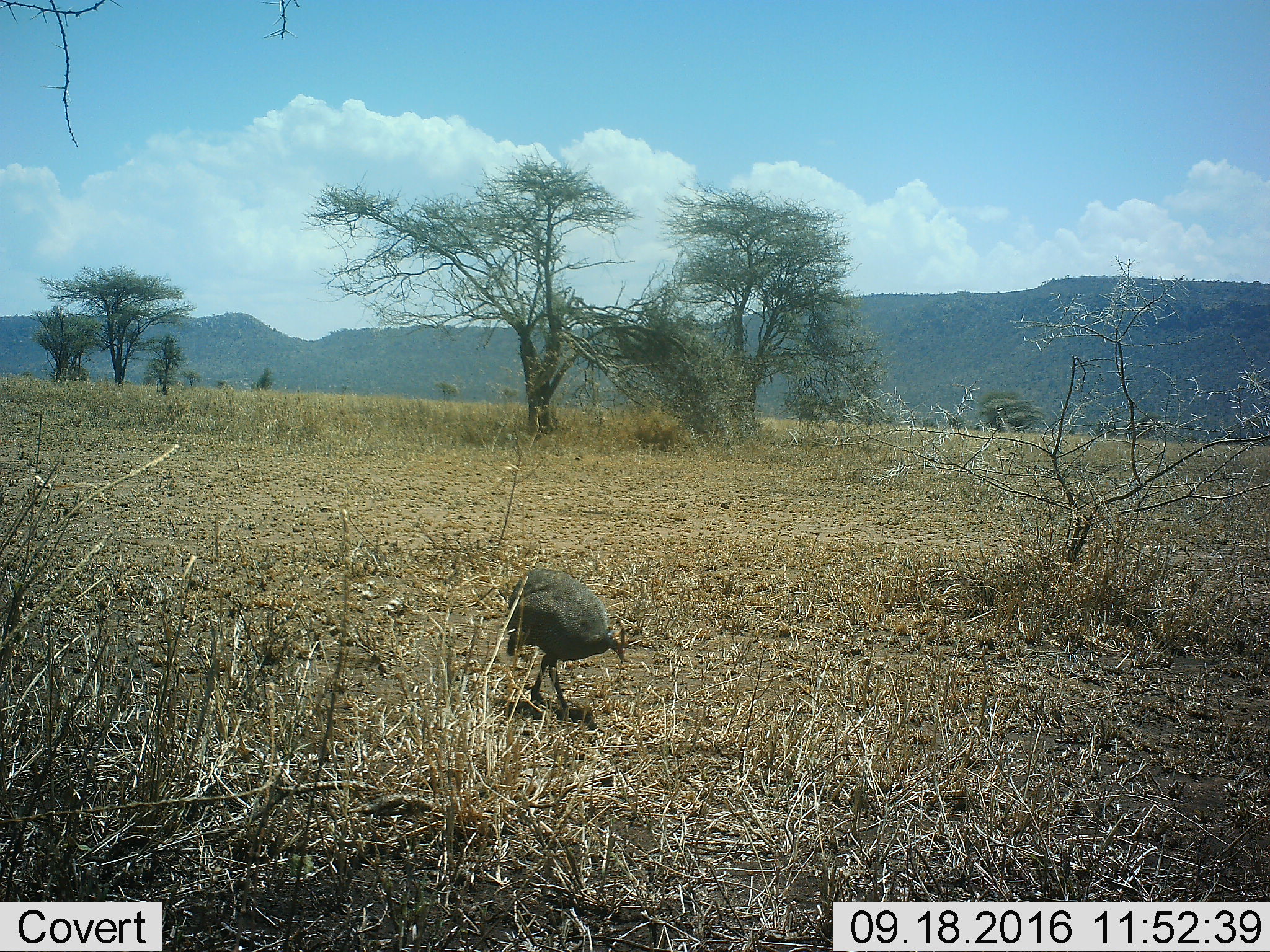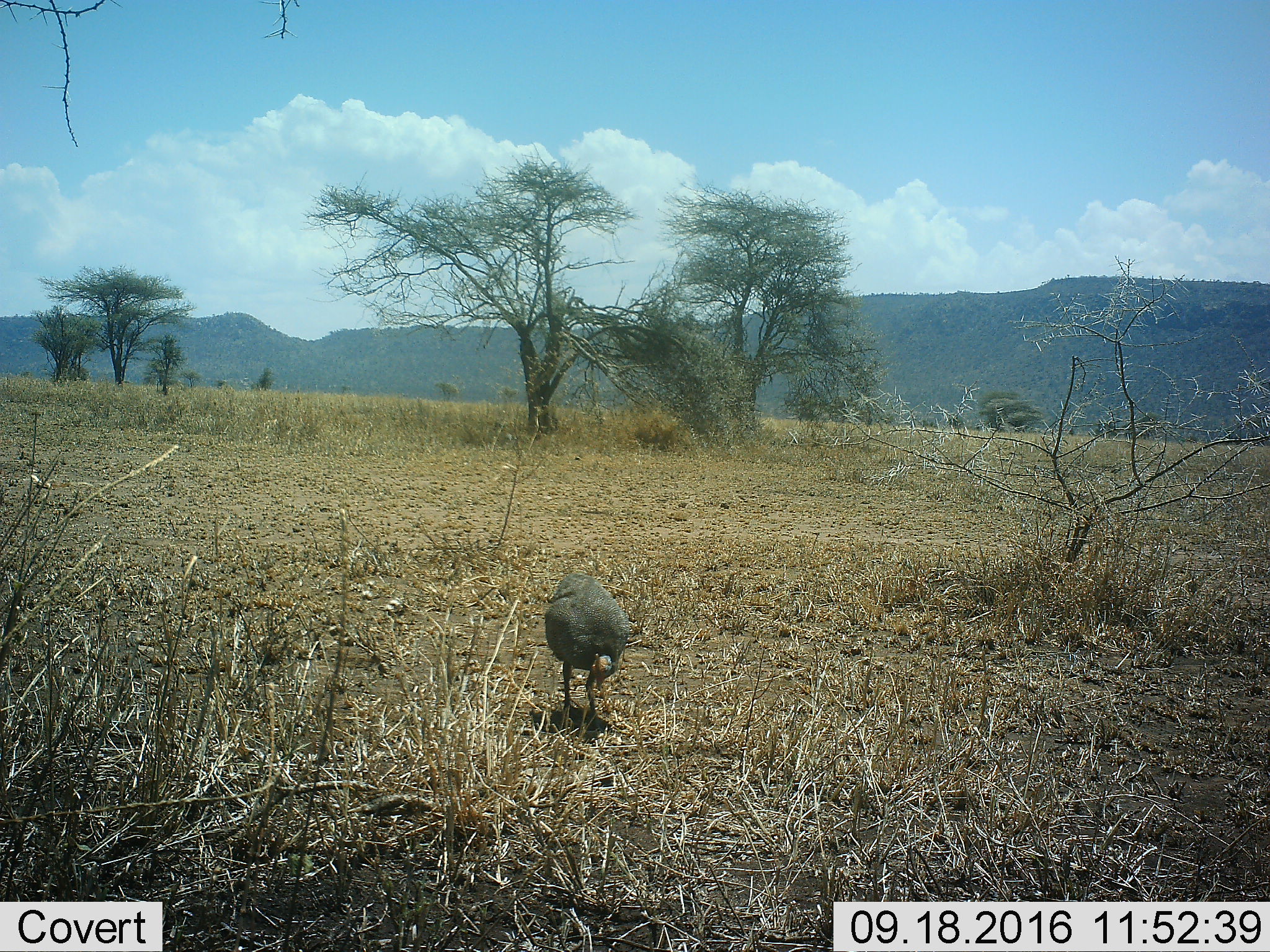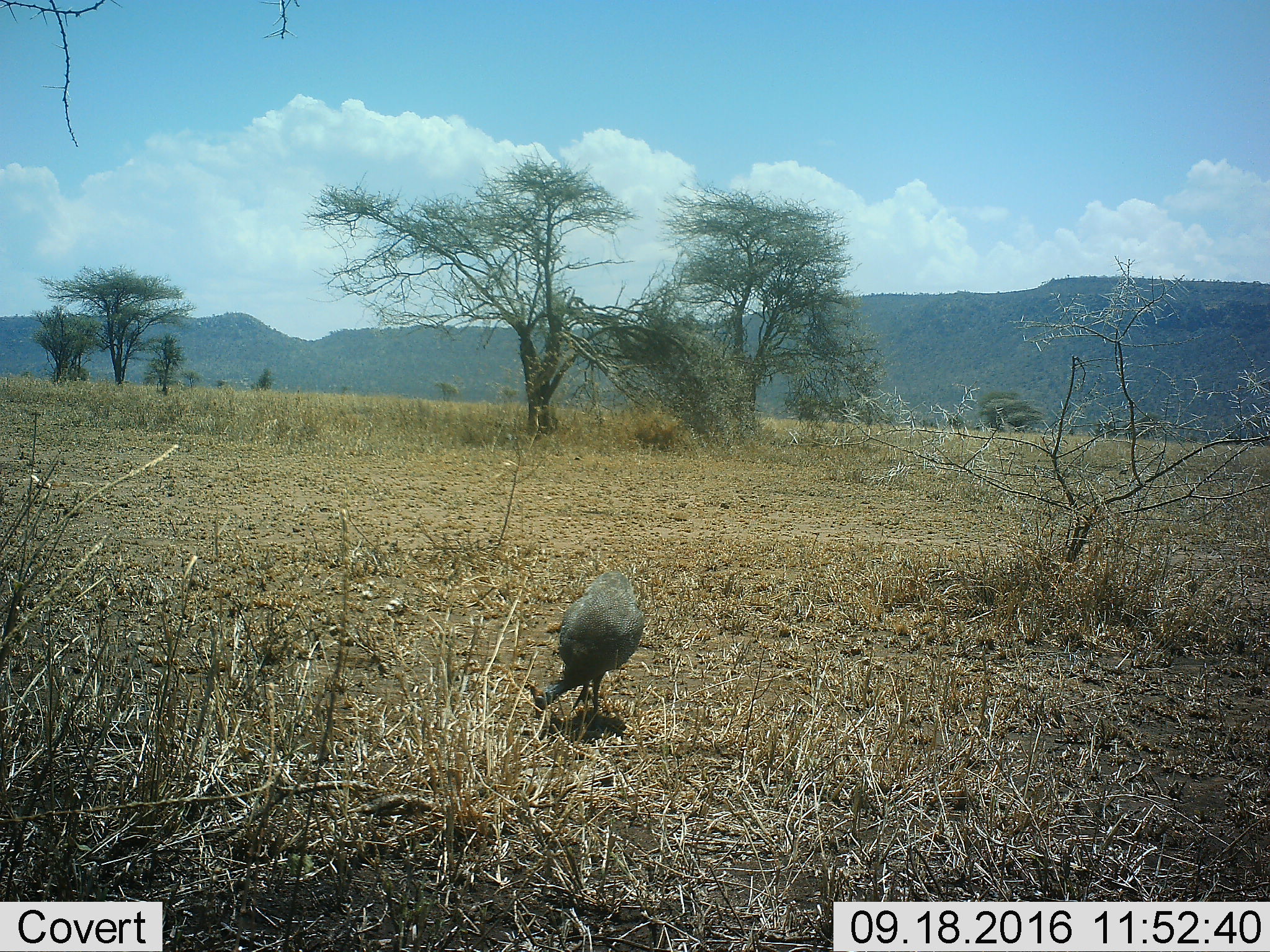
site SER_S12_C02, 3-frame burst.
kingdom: Animalia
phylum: Chordata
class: Aves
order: Galliformes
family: Numididae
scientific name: Numididae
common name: guineafowl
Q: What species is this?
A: Guineafowl (Numididae).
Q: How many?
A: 1.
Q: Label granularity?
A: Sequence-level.